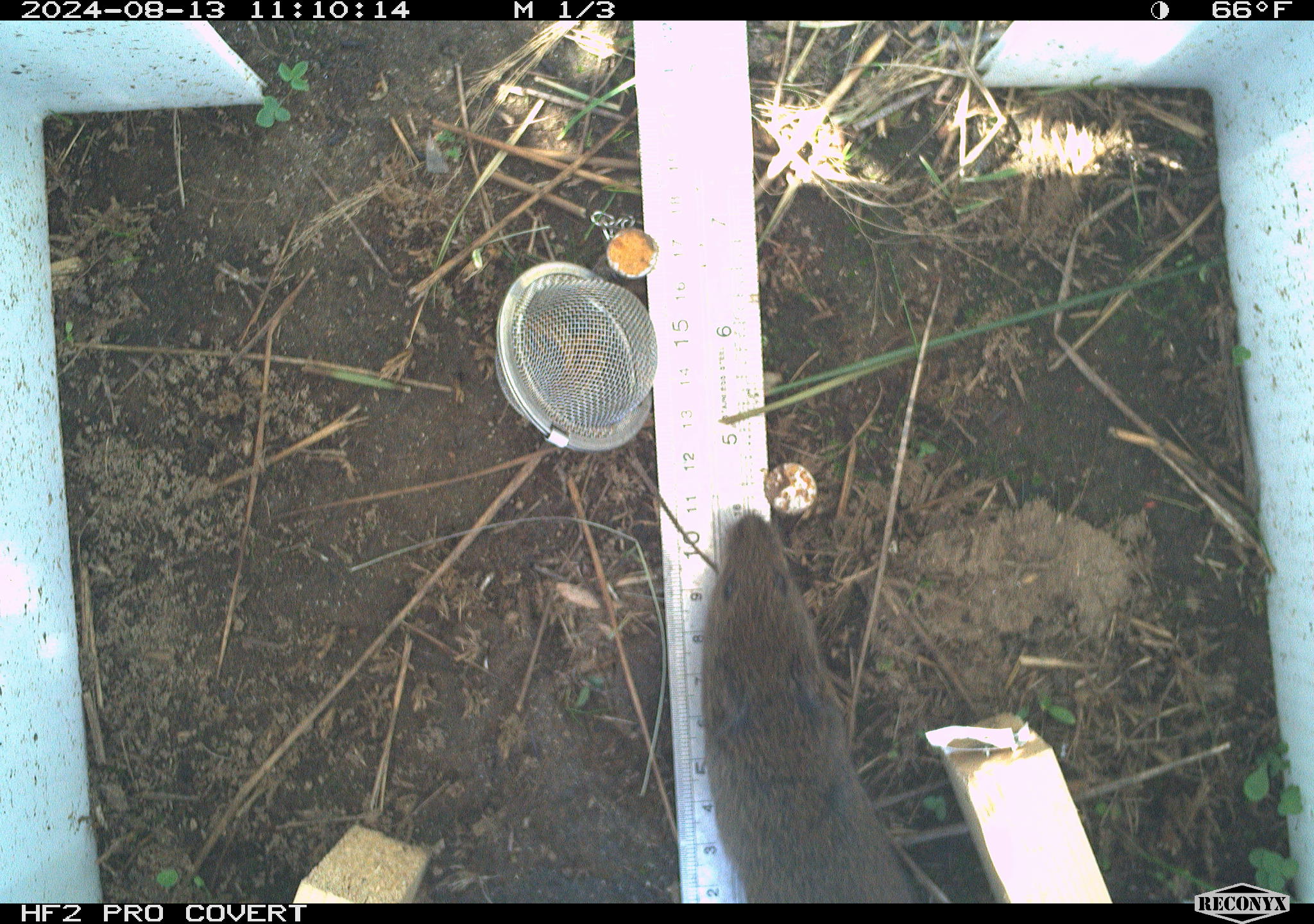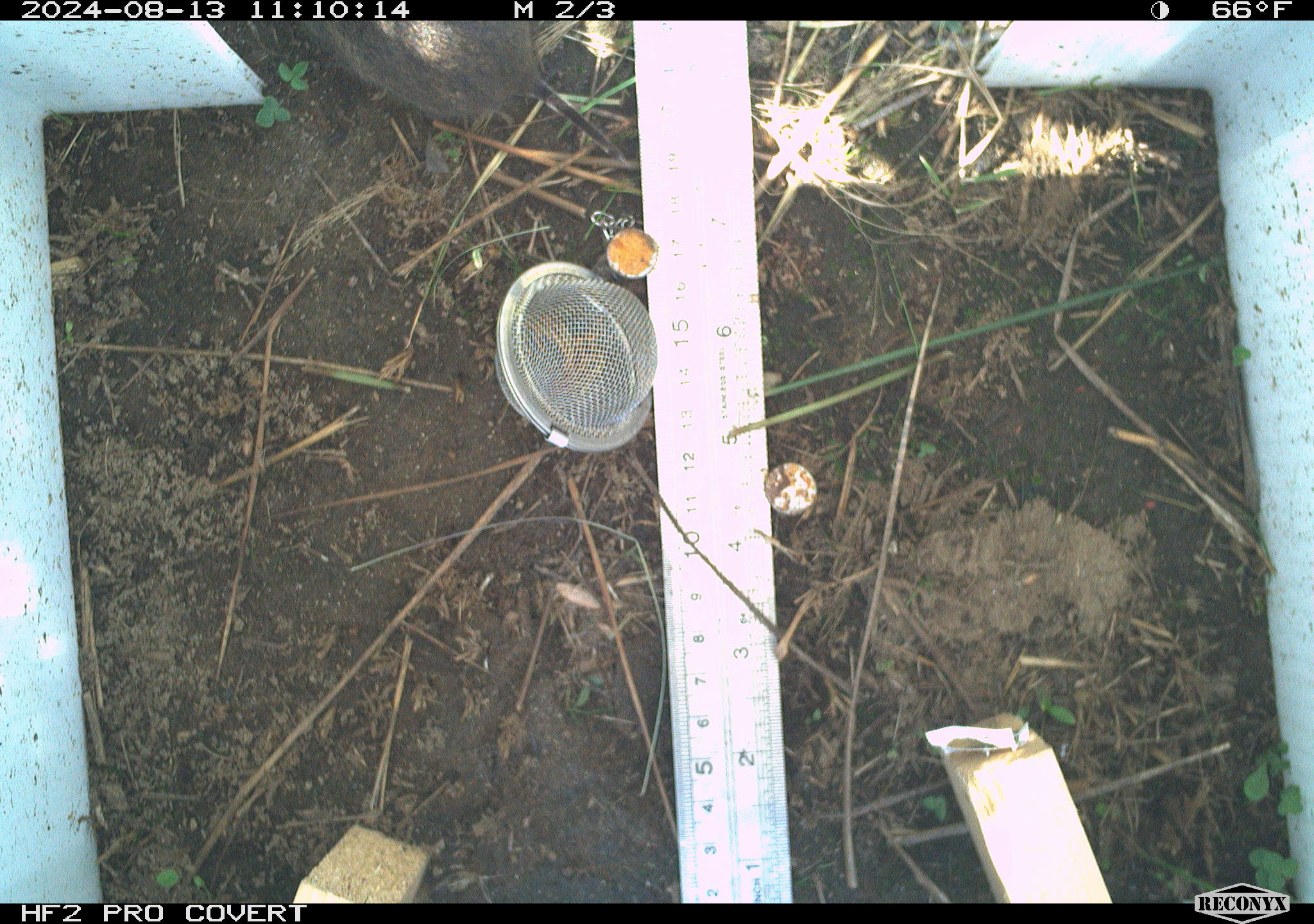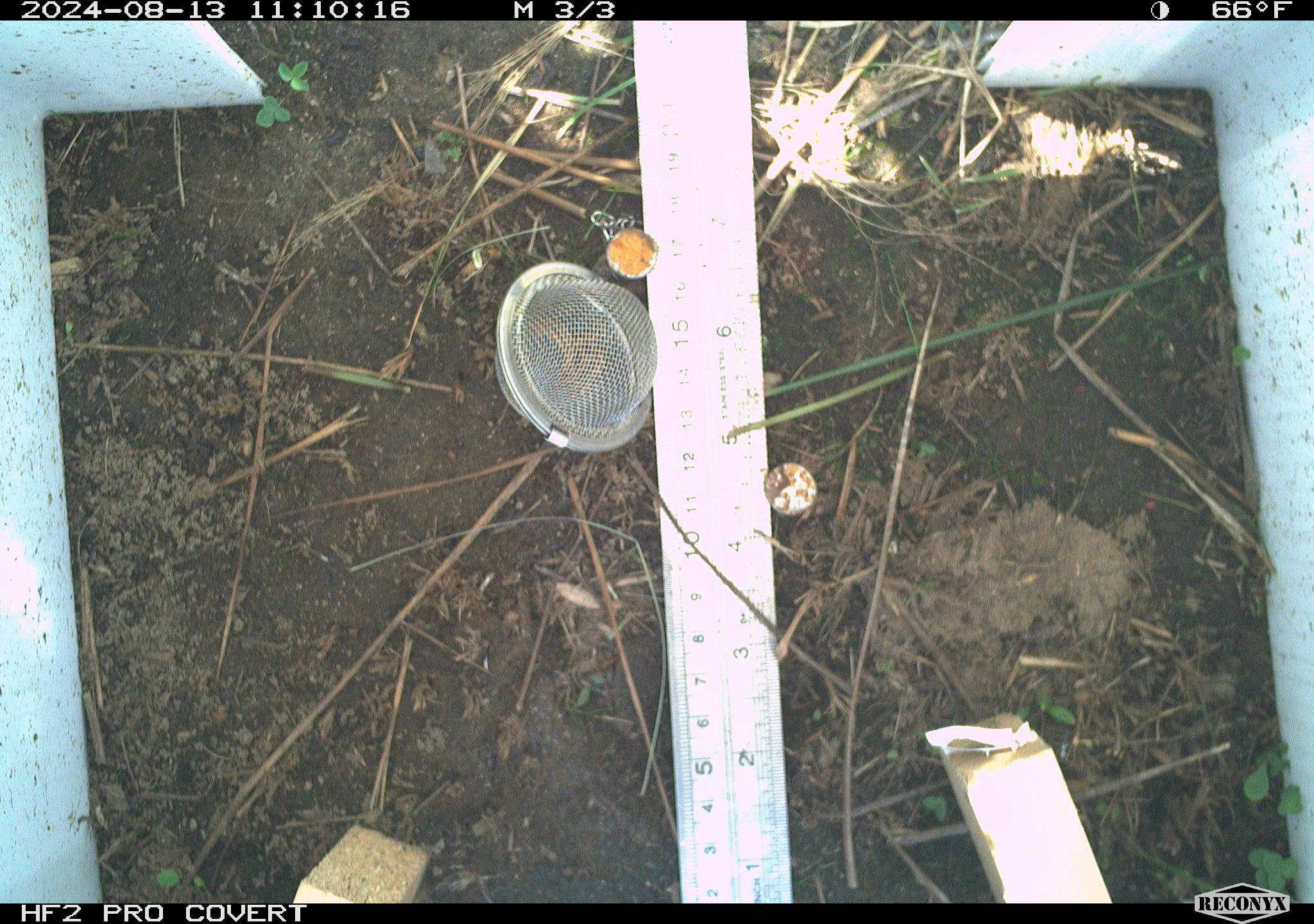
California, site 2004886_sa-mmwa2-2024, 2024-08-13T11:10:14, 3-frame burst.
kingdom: Animalia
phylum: Chordata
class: Mammalia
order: Rodentia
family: Cricetidae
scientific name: Arvicolinae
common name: voles, lemmings, and muskrats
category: arvicolinae subfamily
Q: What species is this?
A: Arvicolinae subfamily (voles, lemmings, and muskrats) (Arvicolinae).